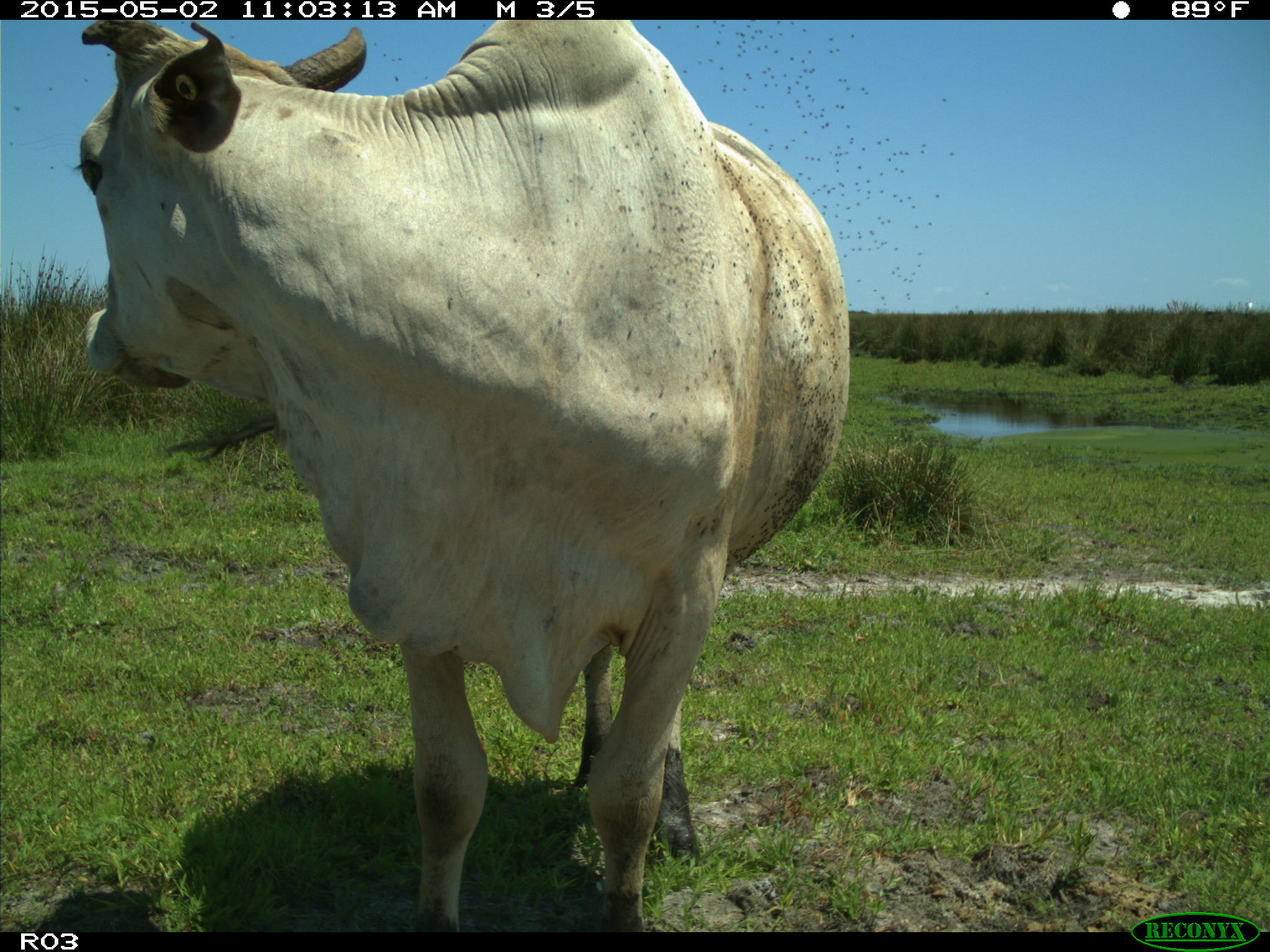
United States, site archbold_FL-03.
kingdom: Animalia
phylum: Chordata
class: Mammalia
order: Artiodactyla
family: Bovidae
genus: Bos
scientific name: Bos taurus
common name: domestic cow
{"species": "Bos taurus (domestic cow)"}